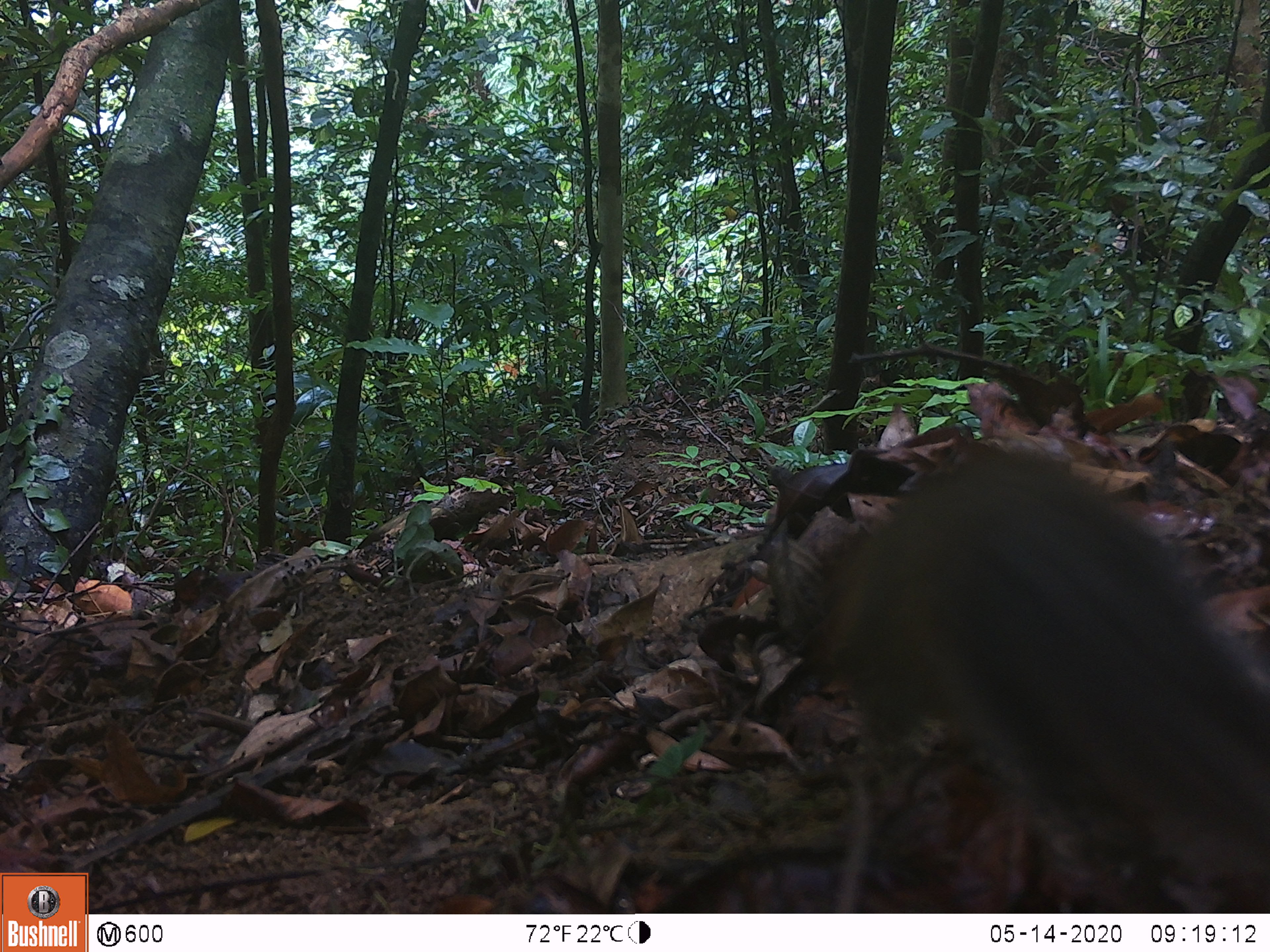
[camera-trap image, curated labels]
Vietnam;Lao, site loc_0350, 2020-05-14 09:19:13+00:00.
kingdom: Animalia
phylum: Chordata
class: Mammalia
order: Rodentia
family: Sciuridae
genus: Sciurus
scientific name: Sciurus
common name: squirrel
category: unidentified squirrel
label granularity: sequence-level